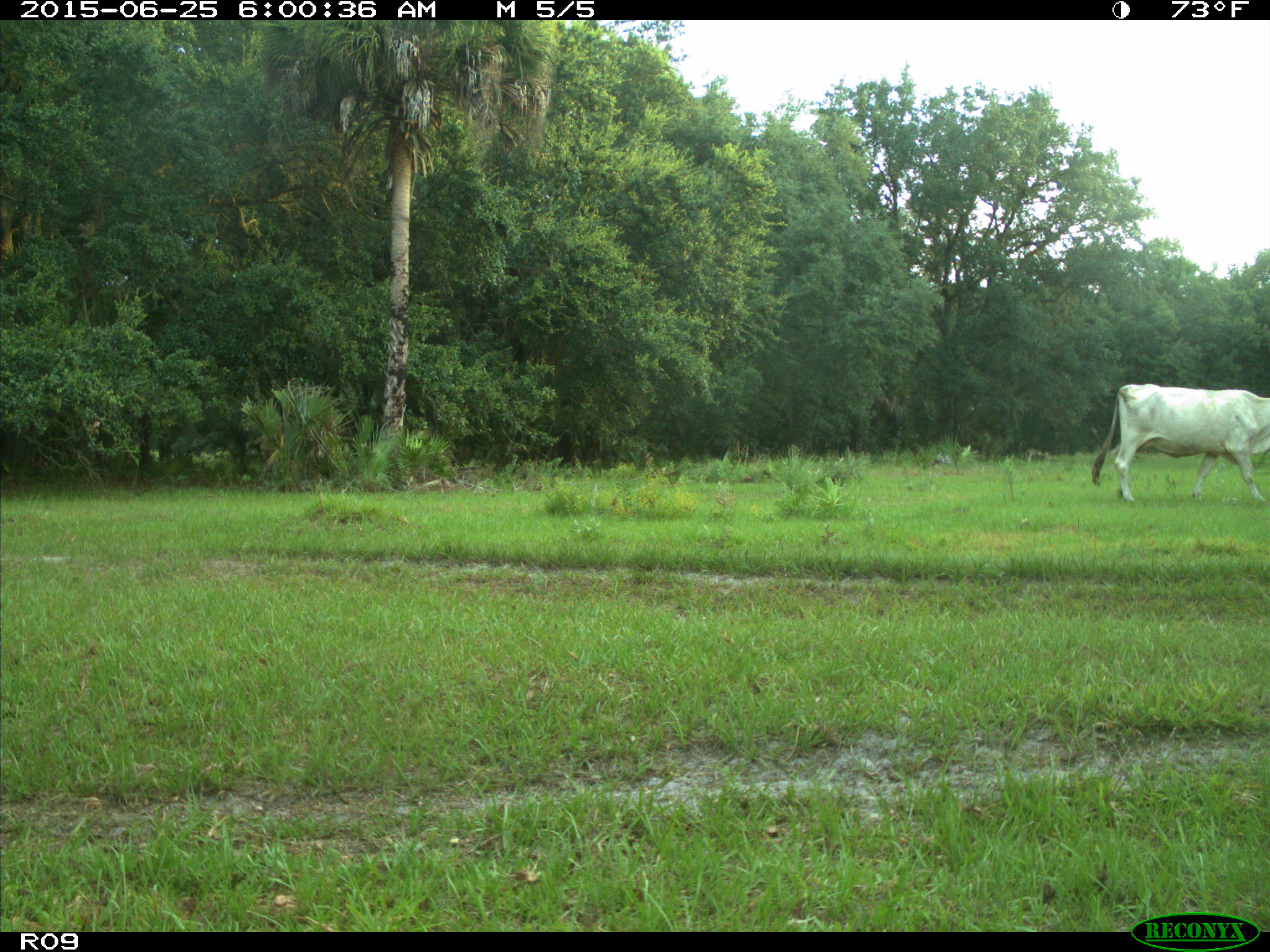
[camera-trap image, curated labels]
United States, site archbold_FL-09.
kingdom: Animalia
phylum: Chordata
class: Mammalia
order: Artiodactyla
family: Bovidae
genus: Bos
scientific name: Bos taurus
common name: domestic cow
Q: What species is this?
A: Bos taurus (domestic cow).